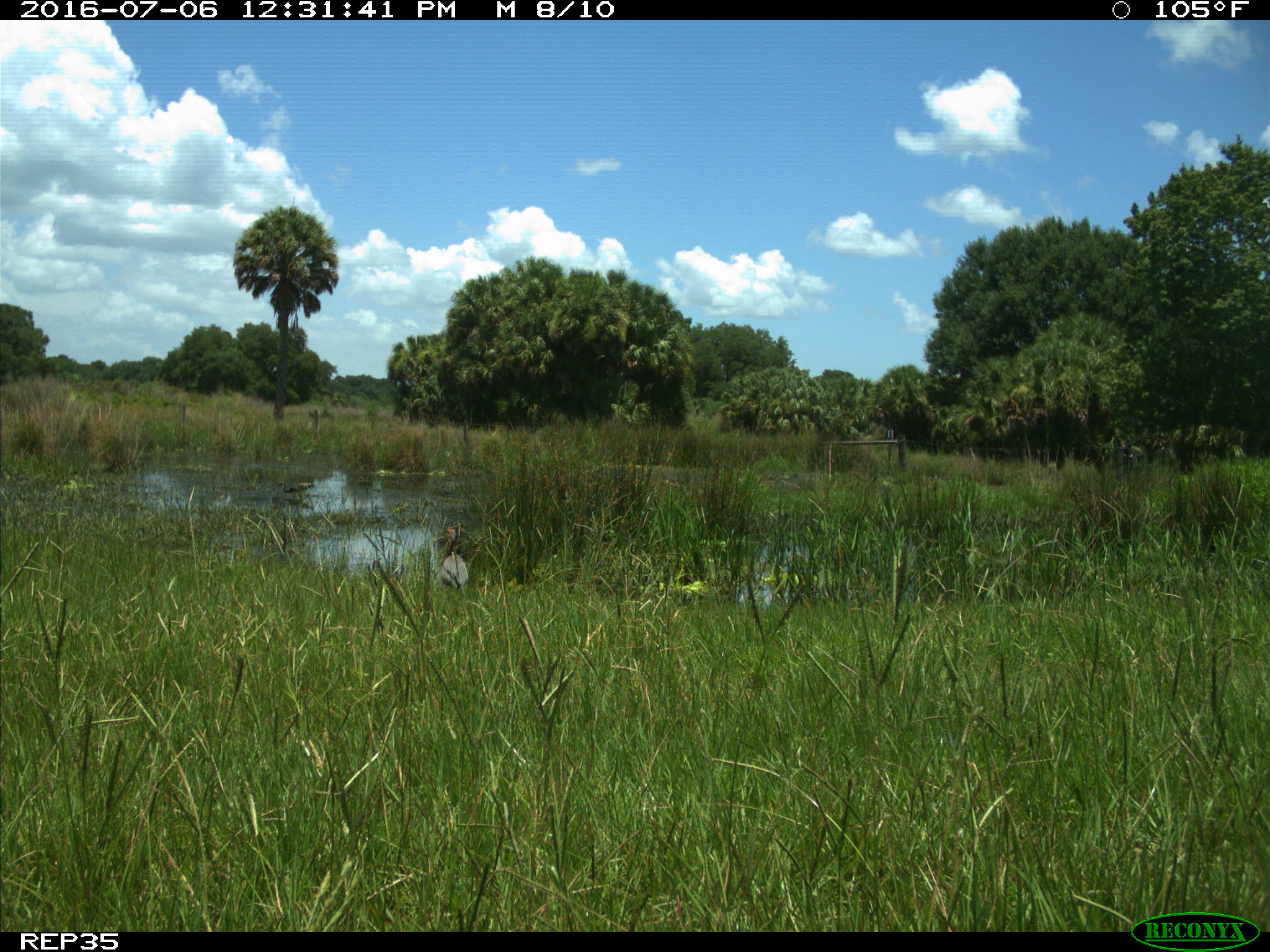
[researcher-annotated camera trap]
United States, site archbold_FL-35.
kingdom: Animalia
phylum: Chordata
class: Aves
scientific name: Aves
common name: birds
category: unidentified bird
Unidentified bird (birds) (Aves).